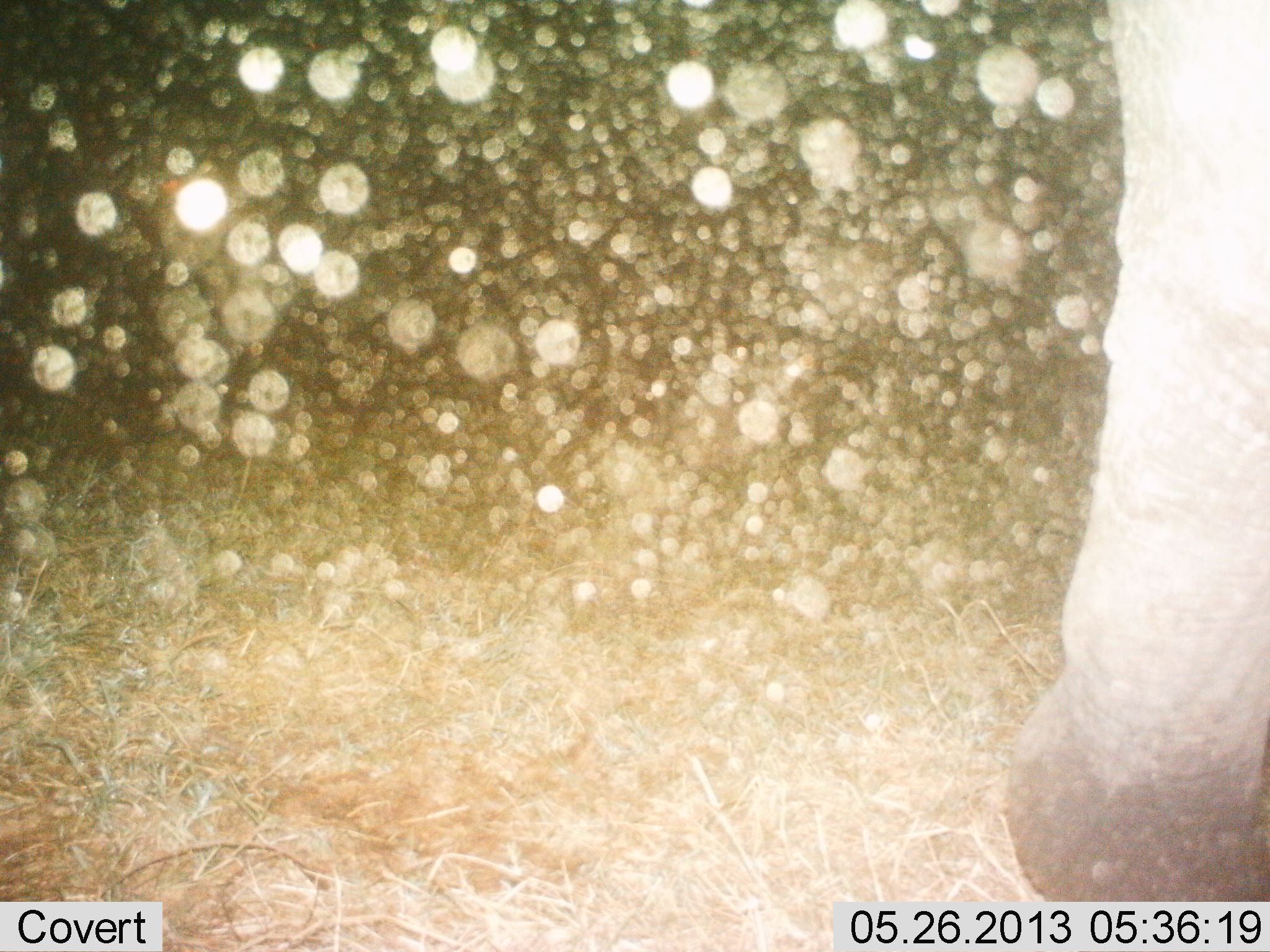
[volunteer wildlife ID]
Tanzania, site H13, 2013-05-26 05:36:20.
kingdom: Animalia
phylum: Chordata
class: Mammalia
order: Proboscidea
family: Elephantidae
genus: Loxodonta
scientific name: Loxodonta africana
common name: african bush elephant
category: elephant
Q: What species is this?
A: Elephant (african bush elephant) (Loxodonta africana).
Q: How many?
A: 1.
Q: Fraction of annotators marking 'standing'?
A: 80%.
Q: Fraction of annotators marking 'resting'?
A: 0%.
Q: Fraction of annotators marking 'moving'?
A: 20%.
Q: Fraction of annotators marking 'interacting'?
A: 0%.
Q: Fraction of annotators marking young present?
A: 0%.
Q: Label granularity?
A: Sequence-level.